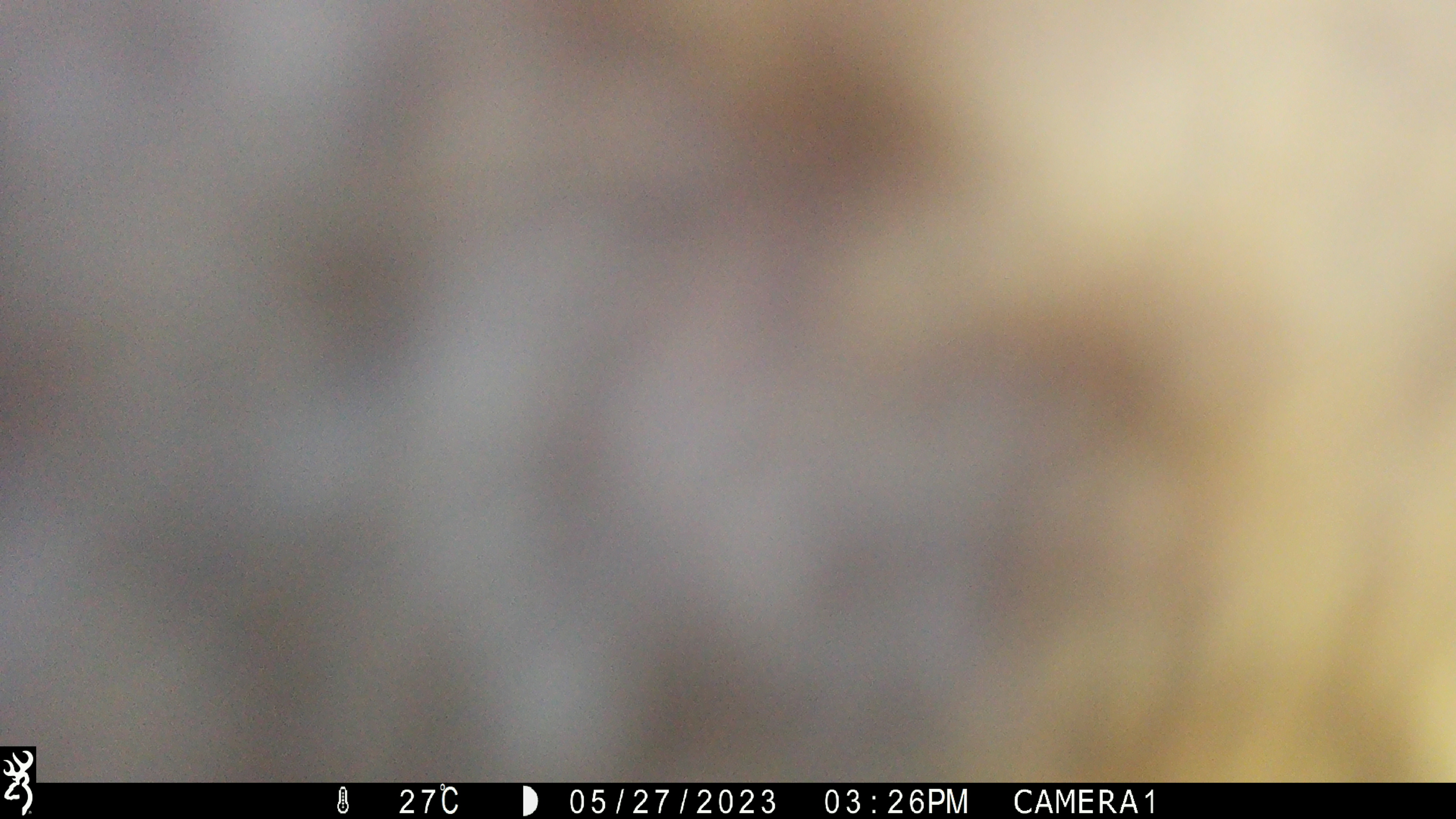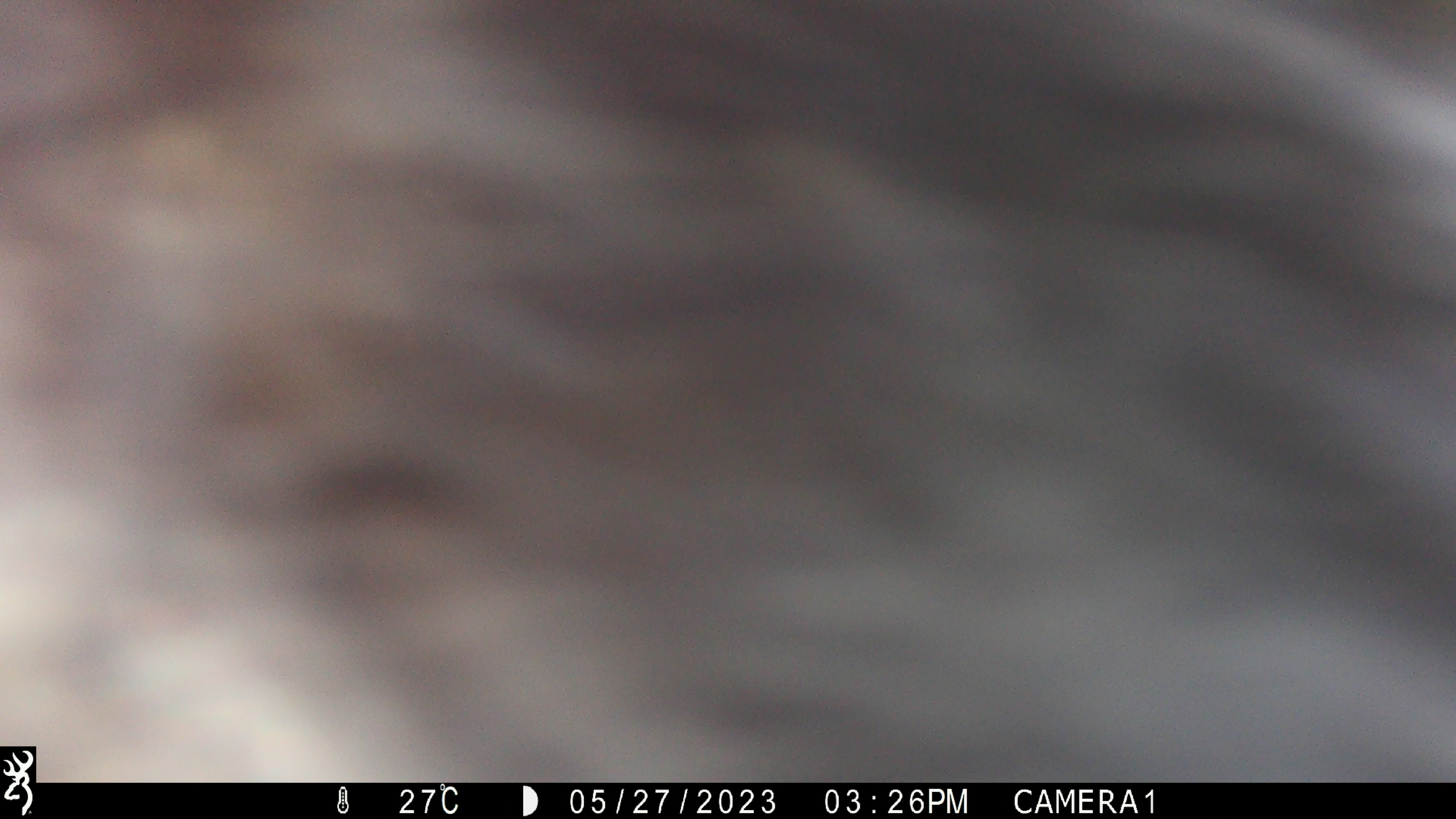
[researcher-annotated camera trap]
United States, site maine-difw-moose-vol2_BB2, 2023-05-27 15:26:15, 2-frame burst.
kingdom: Animalia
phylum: Chordata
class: Mammalia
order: Carnivora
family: Ursidae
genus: Ursus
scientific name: Ursus americanus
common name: black bear